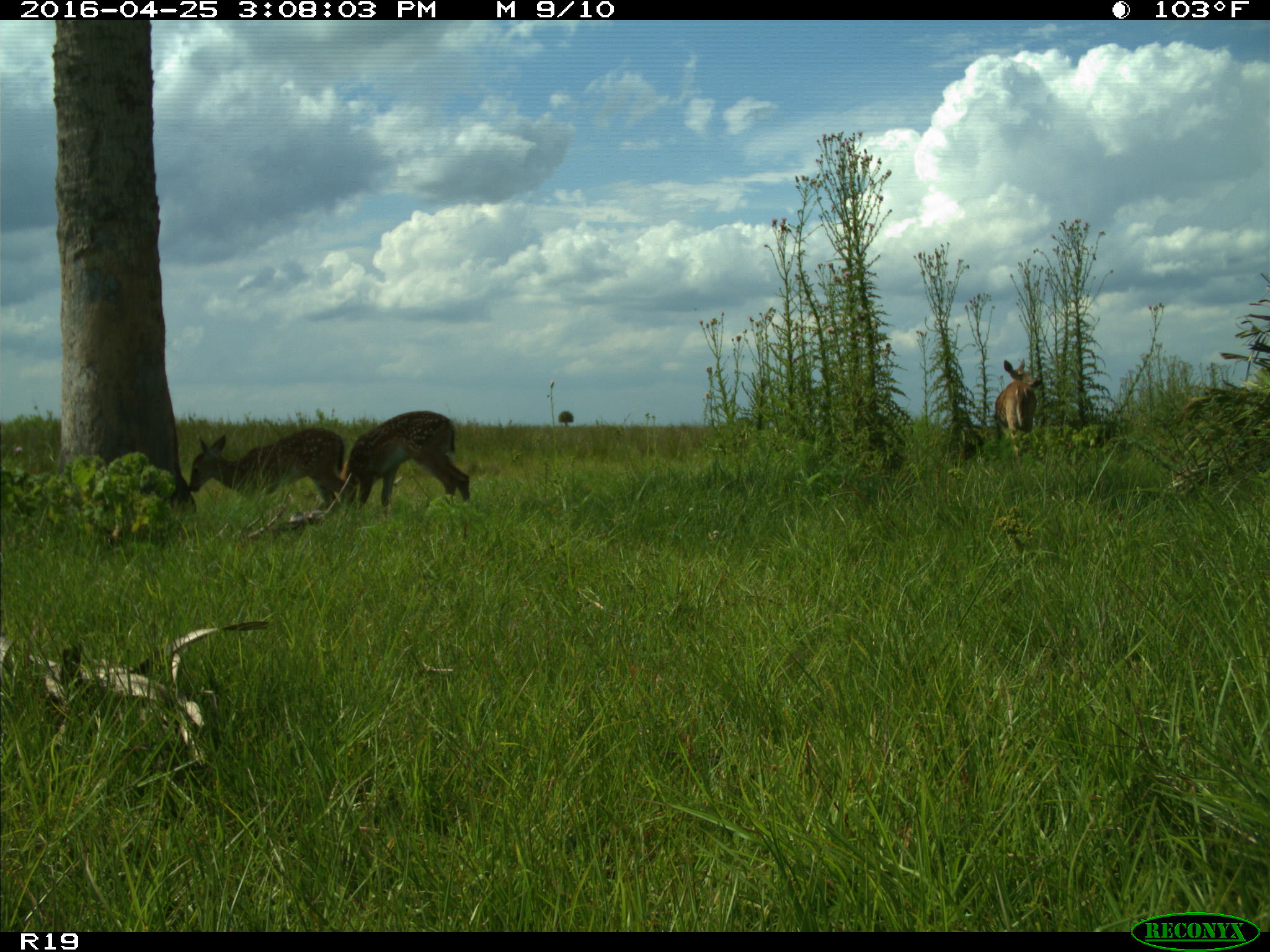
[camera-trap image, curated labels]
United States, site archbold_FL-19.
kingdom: Animalia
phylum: Chordata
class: Mammalia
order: Artiodactyla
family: Cervidae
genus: Odocoileus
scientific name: Odocoileus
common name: deer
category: unidentified deer